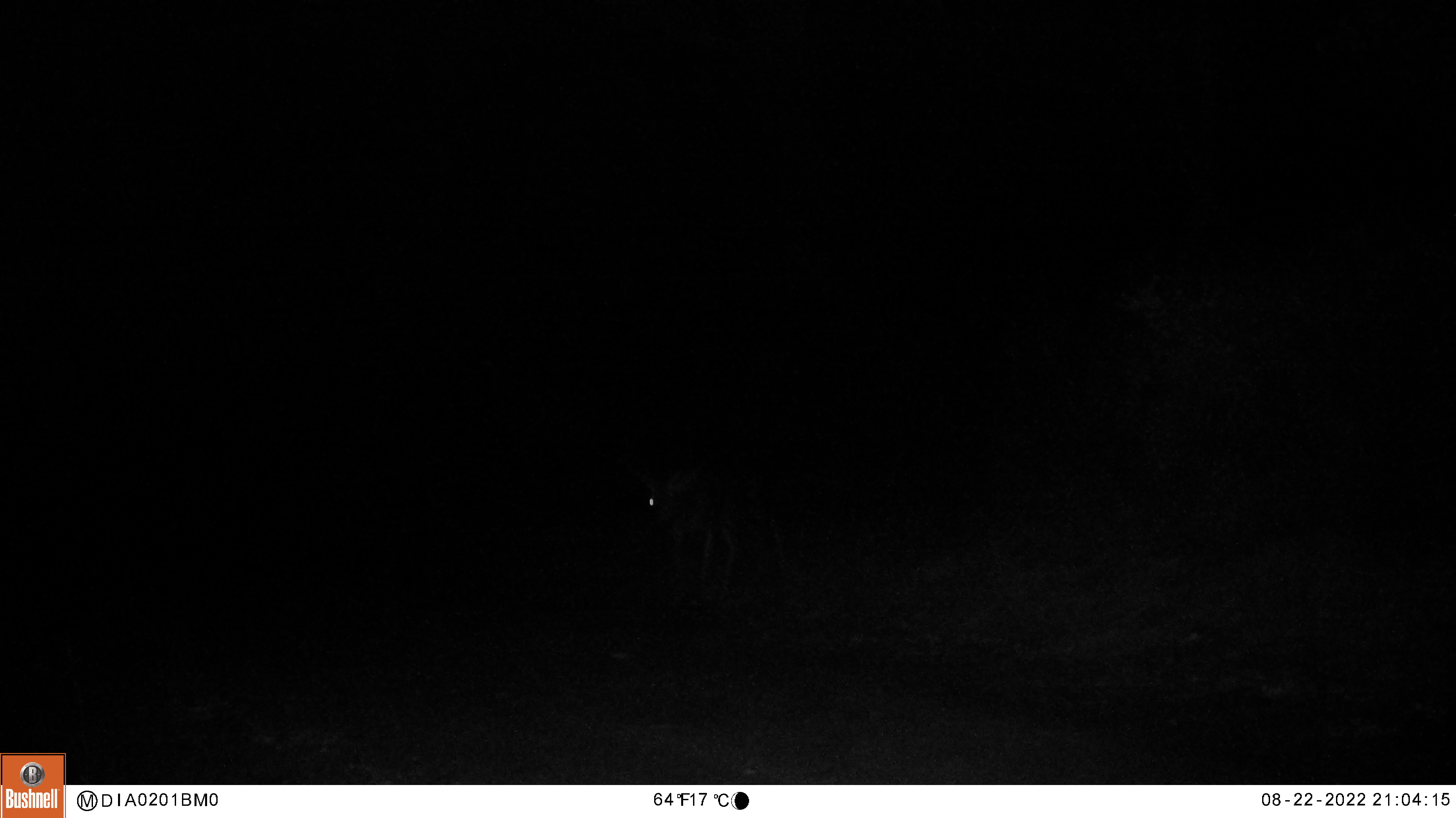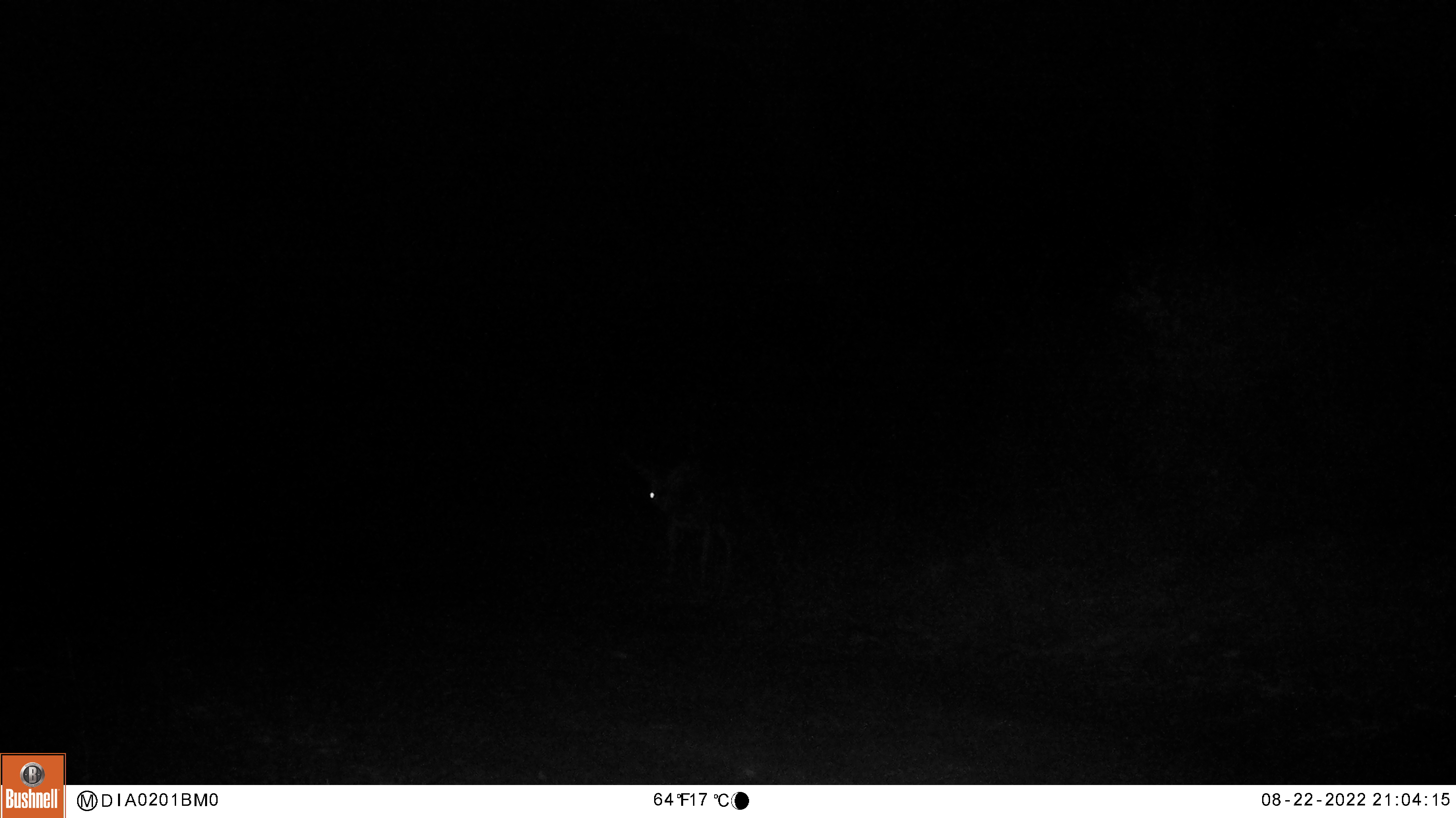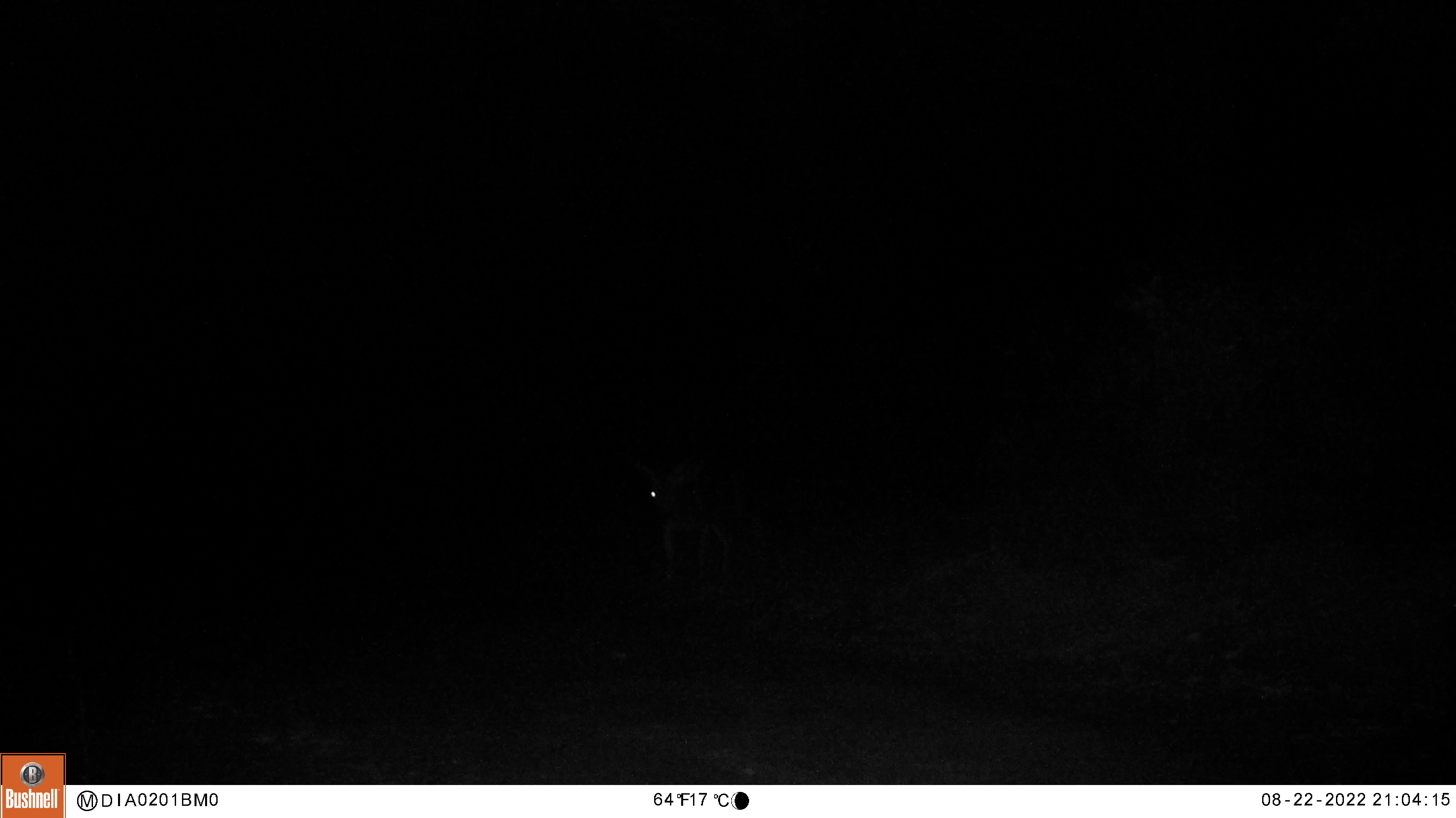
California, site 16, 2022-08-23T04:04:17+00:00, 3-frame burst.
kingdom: Animalia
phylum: Chordata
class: Mammalia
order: Artiodactyla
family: Cervidae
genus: Odocoileus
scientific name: Odocoileus hemionus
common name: mule deer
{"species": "mule deer (Odocoileus hemionus)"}